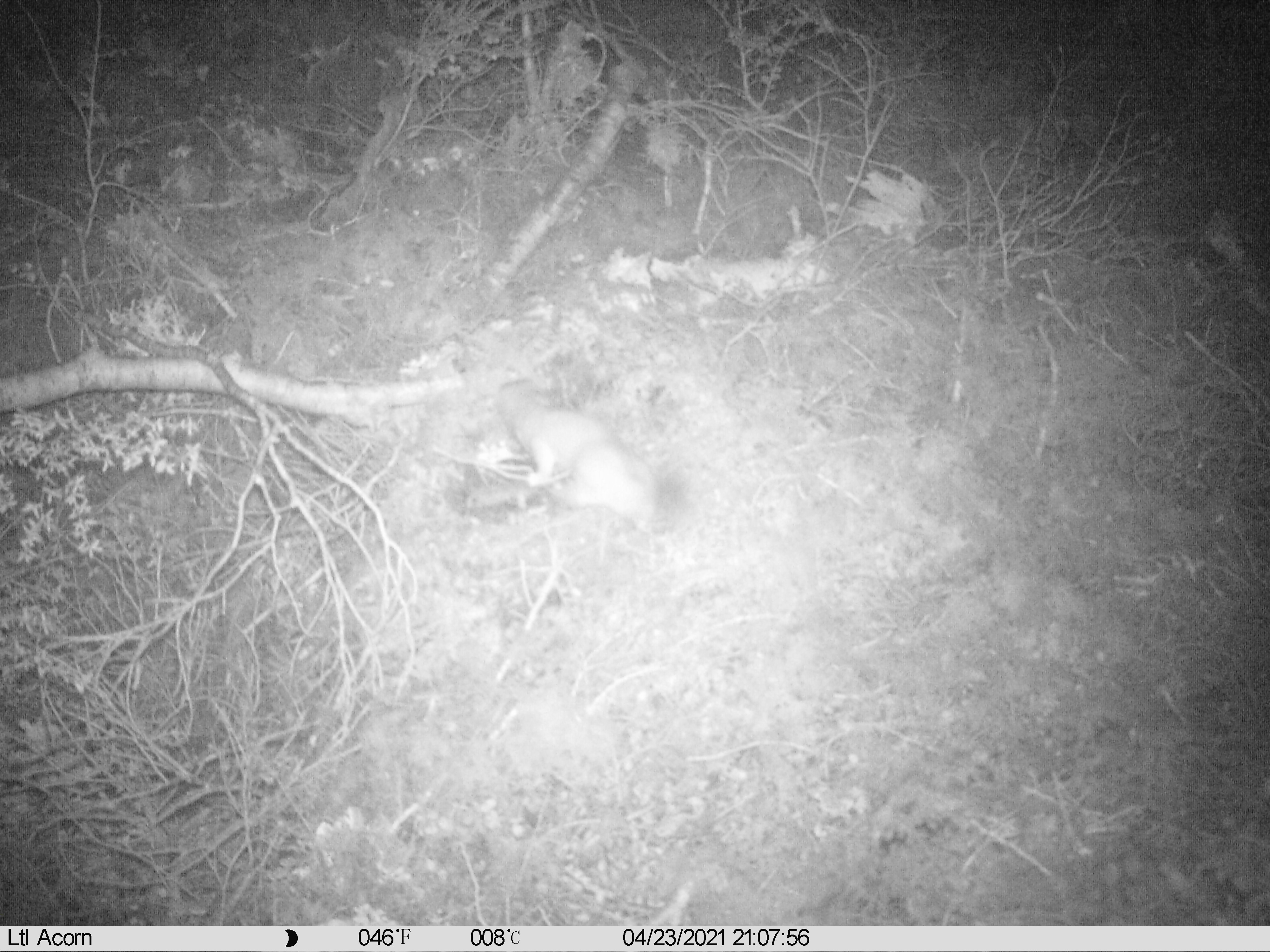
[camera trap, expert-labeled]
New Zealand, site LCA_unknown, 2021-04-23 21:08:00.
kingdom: Animalia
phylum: Chordata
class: Mammalia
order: Carnivora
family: Mustelidae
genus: Mustela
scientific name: Mustela erminea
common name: stoat